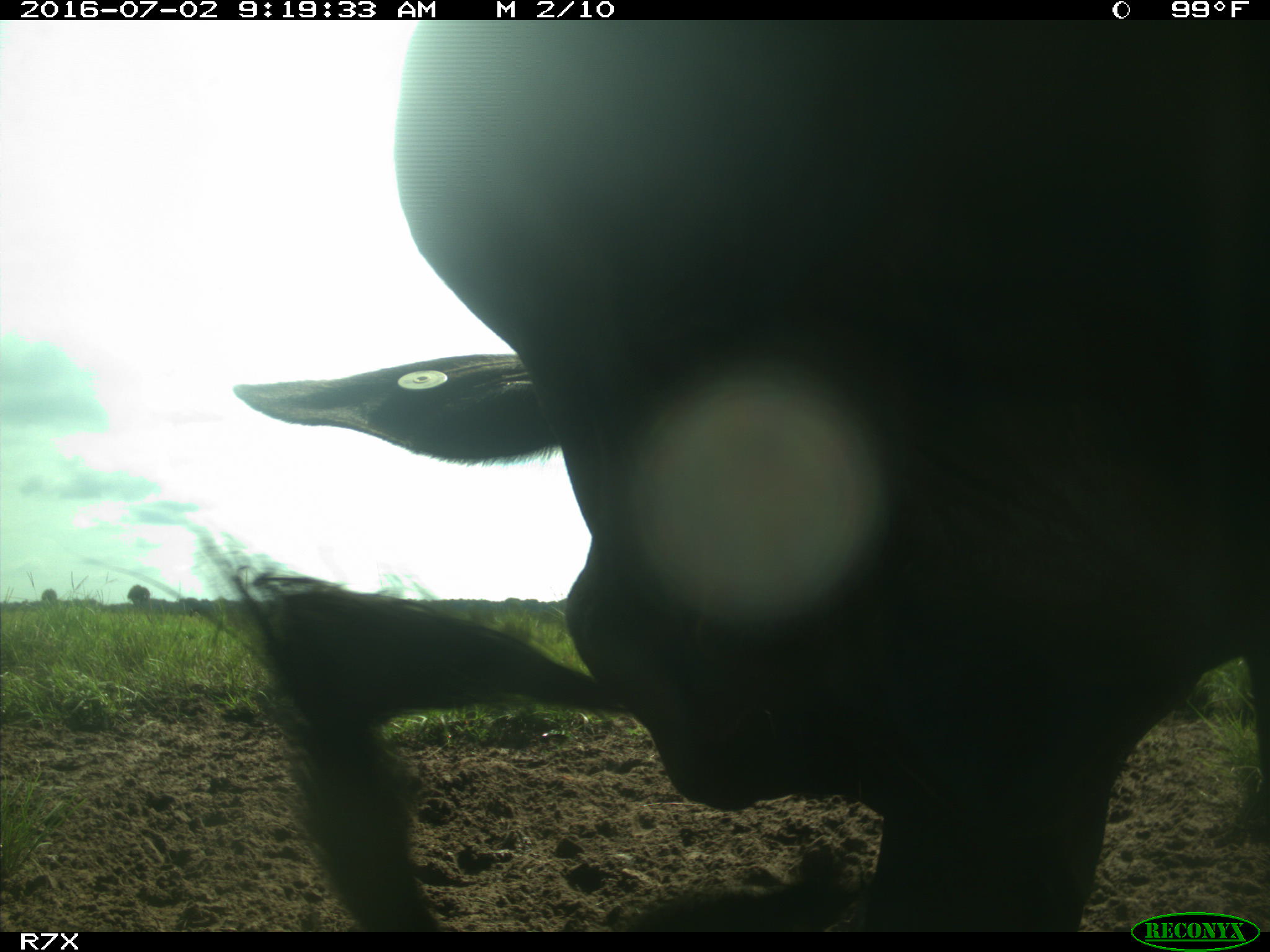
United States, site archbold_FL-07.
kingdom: Animalia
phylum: Chordata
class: Mammalia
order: Artiodactyla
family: Bovidae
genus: Bos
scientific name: Bos taurus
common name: domestic cow